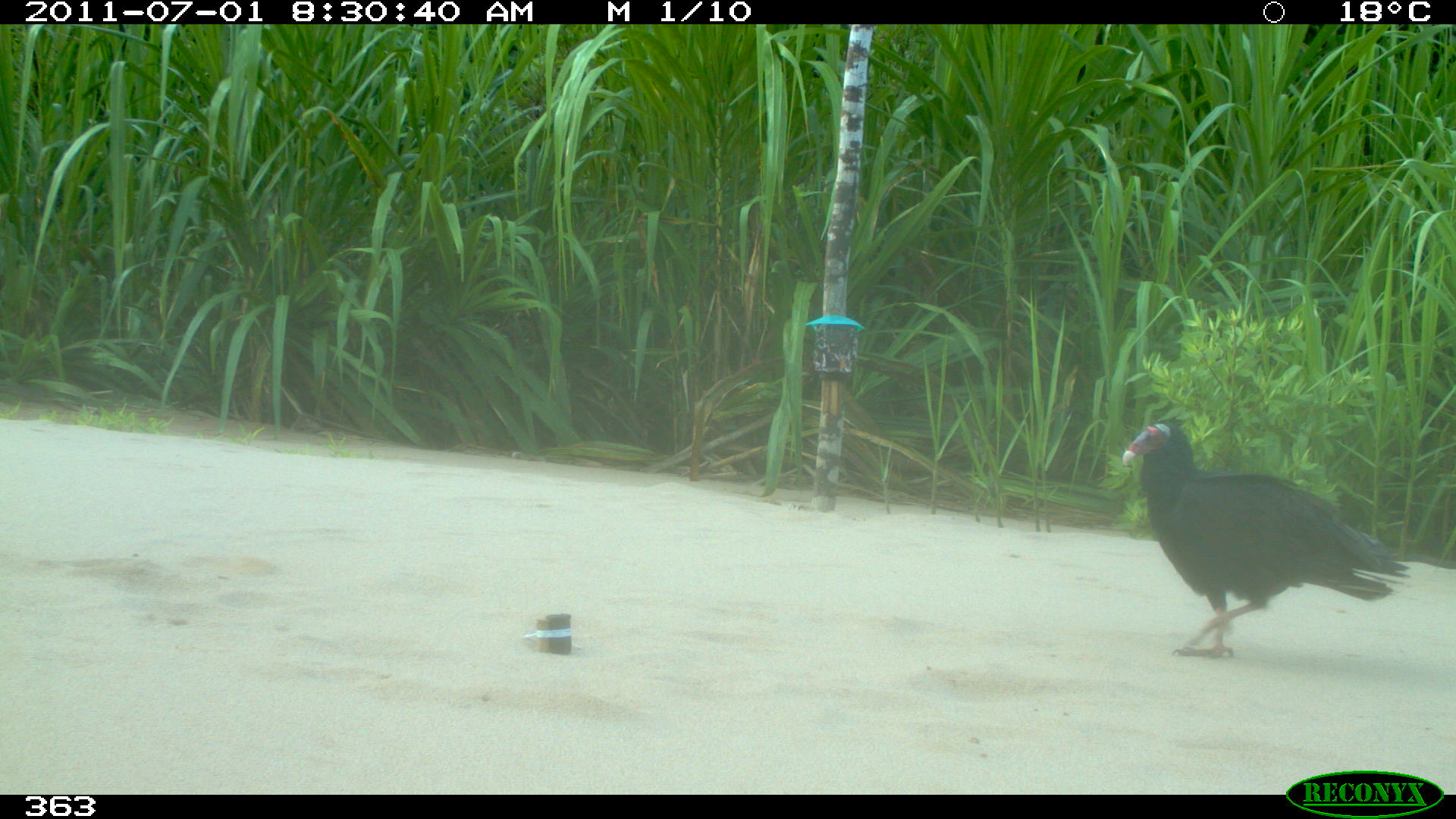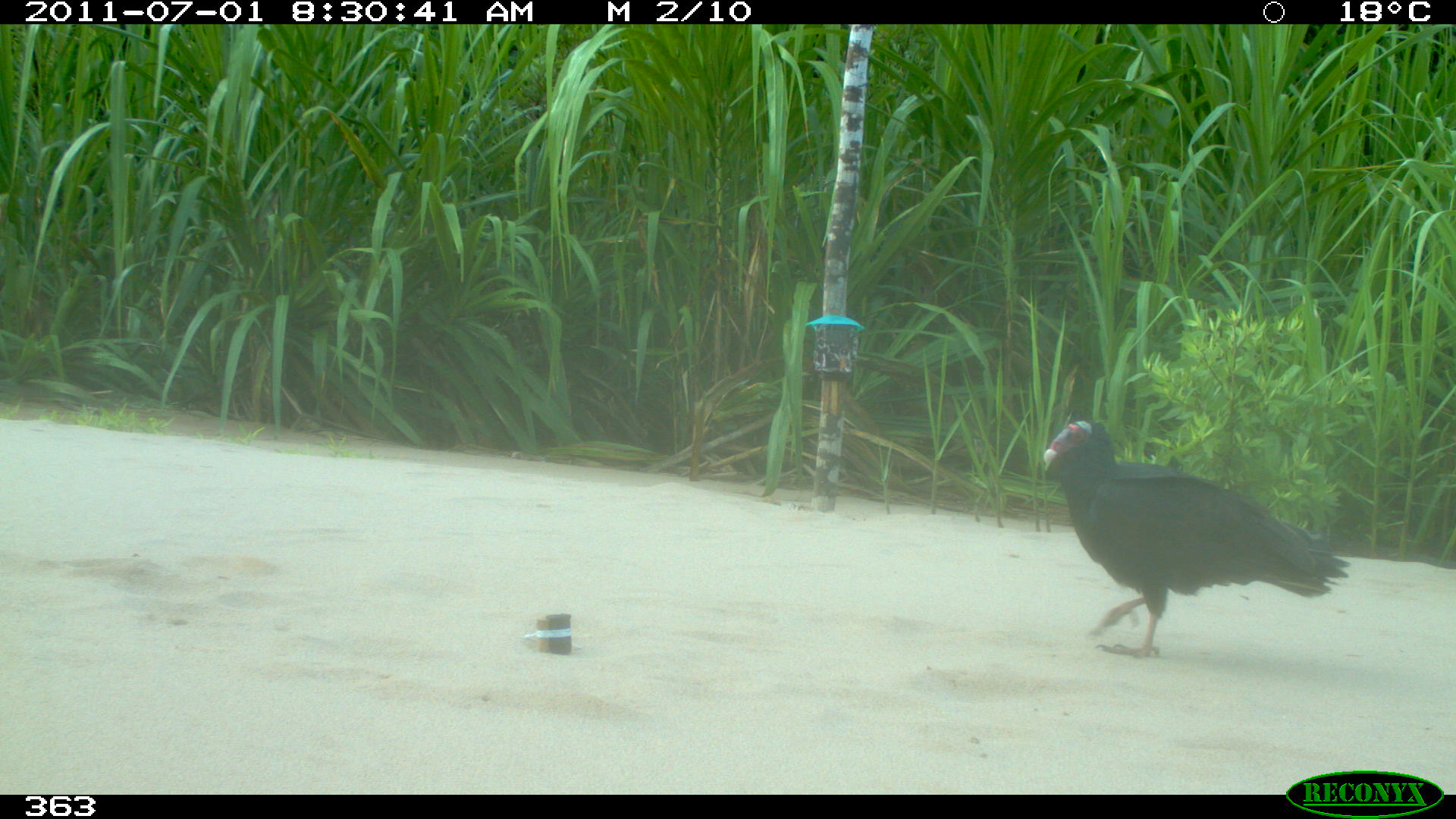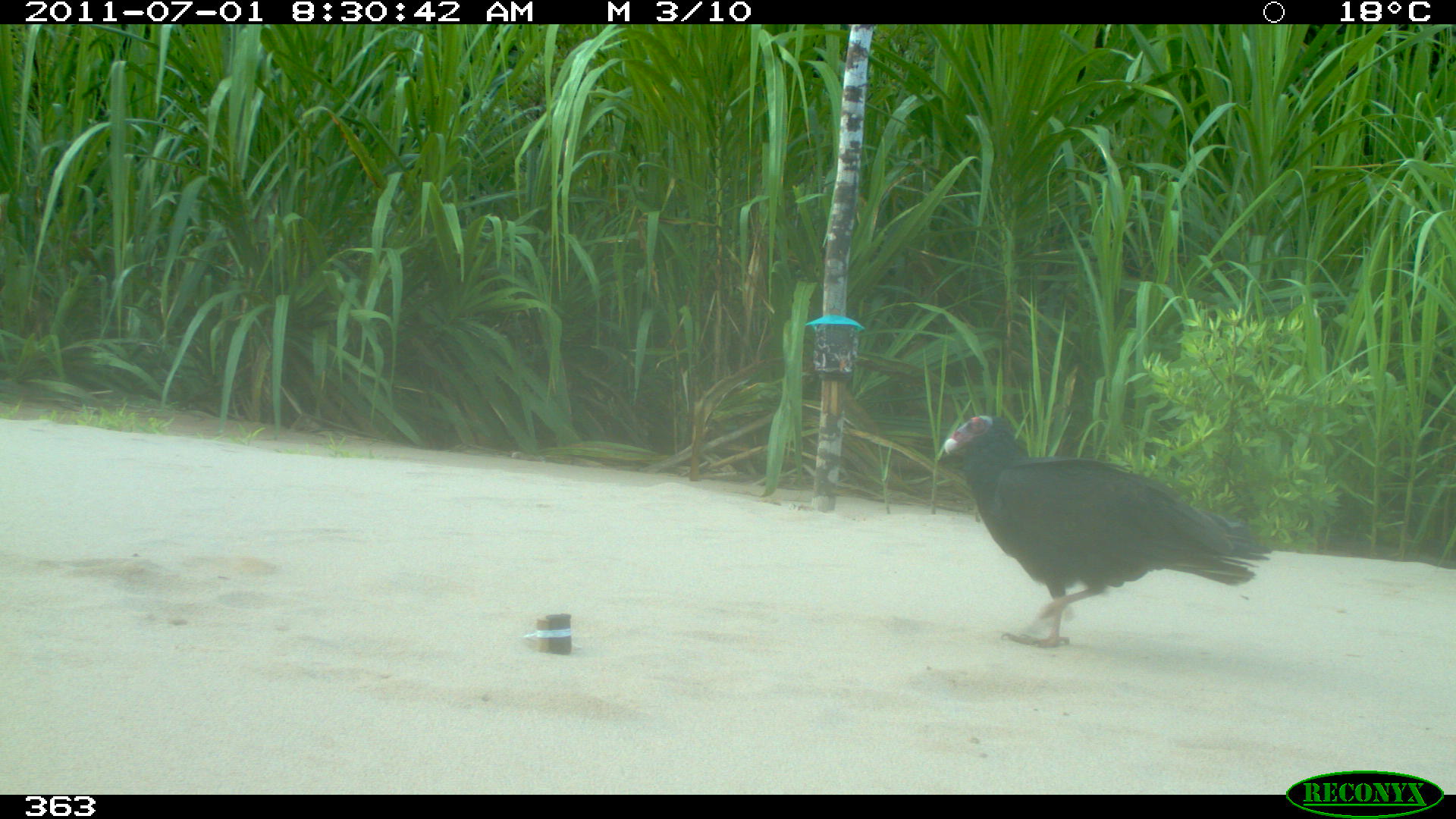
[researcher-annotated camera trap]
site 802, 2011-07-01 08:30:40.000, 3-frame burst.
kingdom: Animalia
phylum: Chordata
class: Aves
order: Cathartiformes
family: Cathartidae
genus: Cathartes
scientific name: Cathartes burrovianus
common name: lesser yellow-headed vulture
Cathartes burrovianus (lesser yellow-headed vulture).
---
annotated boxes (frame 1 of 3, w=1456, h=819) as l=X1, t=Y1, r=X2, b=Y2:
cathartes burrovianus: l=1120, t=416, r=1412, b=657